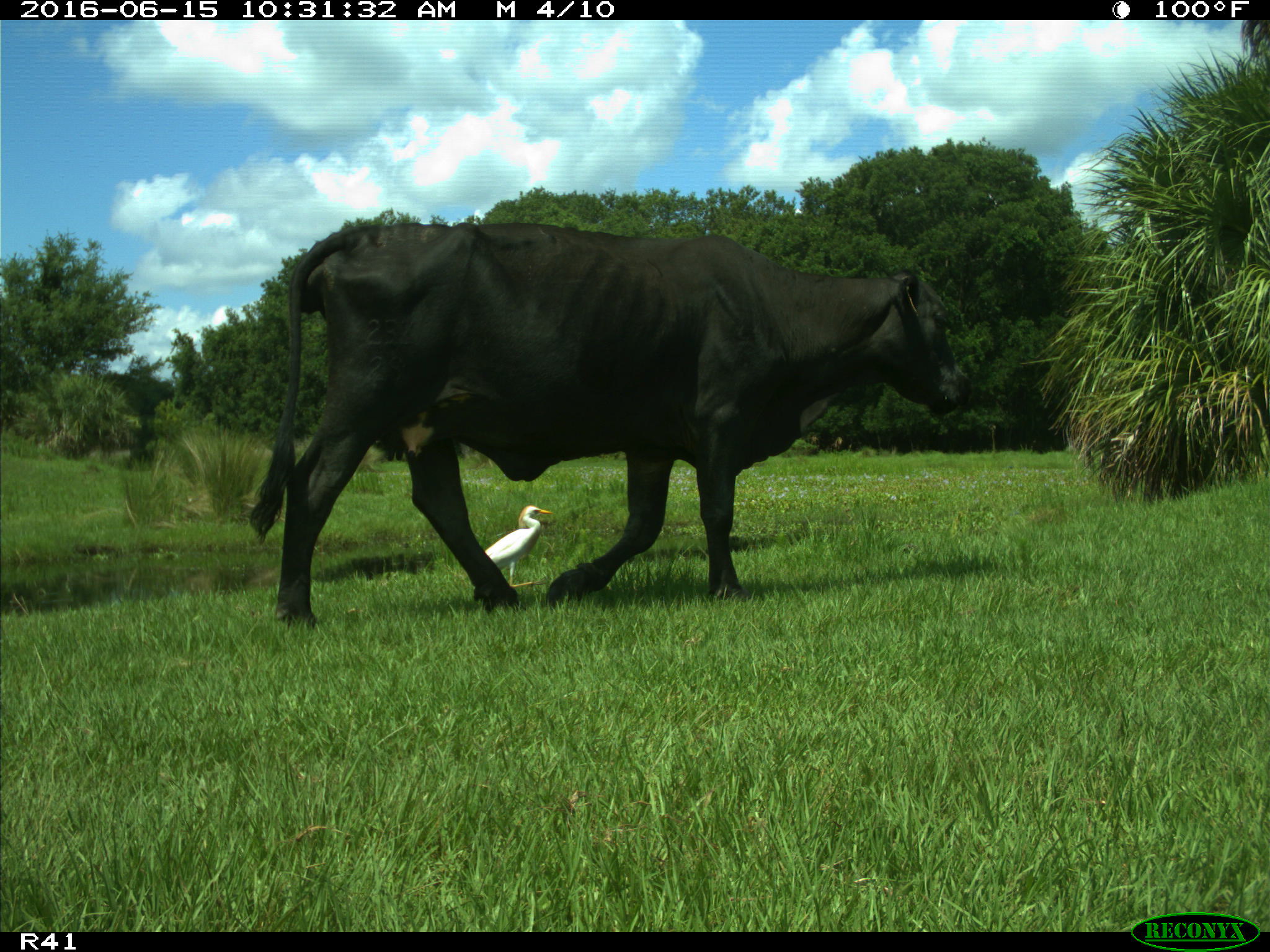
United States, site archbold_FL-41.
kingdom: Animalia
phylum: Chordata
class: Mammalia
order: Artiodactyla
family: Bovidae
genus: Bos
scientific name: Bos taurus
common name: domestic cow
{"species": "Bos taurus (domestic cow)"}